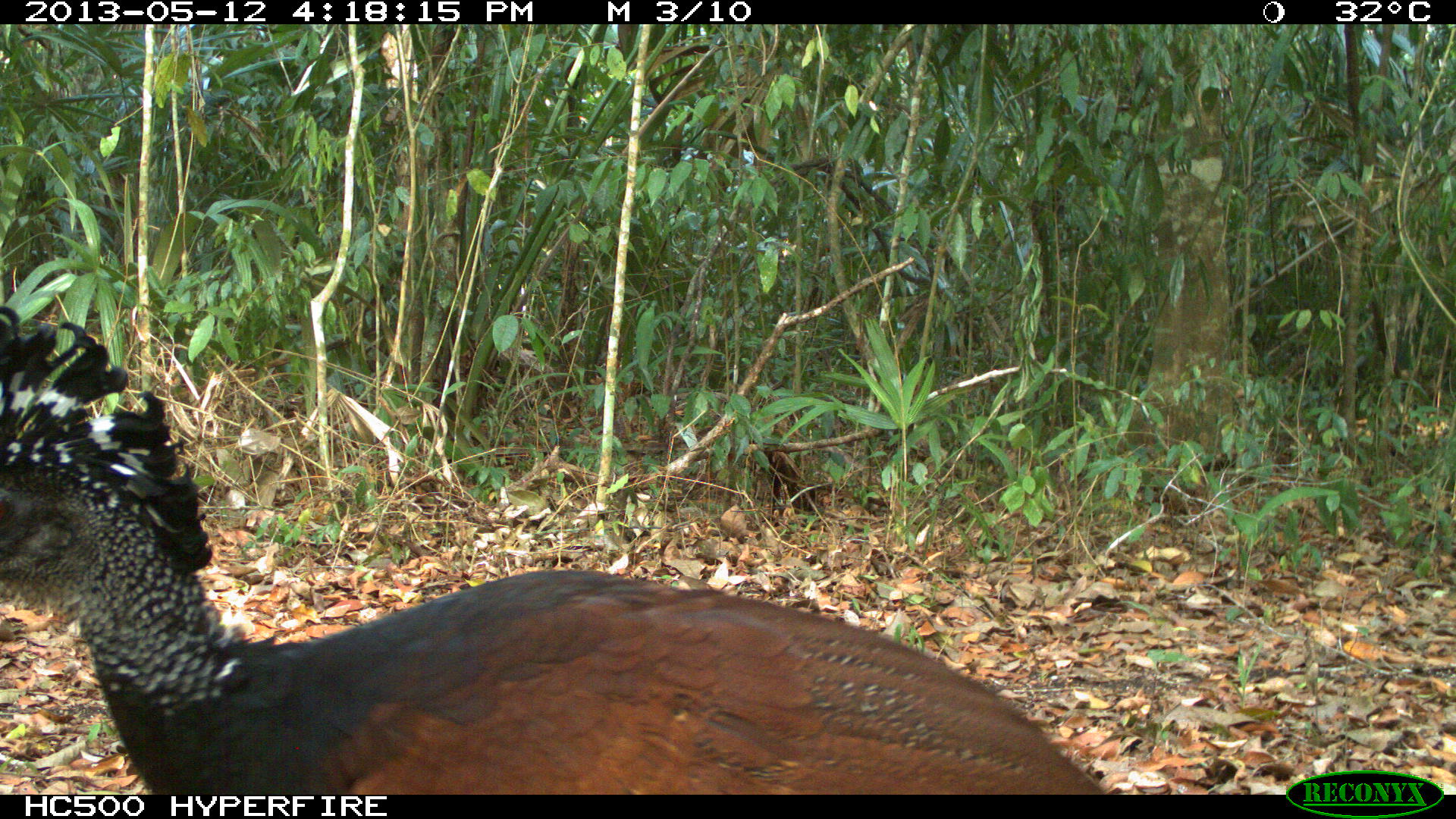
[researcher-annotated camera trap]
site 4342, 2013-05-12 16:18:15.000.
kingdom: Animalia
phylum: Chordata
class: Aves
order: Galliformes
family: Cracidae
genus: Crax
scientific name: Crax rubra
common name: great curassow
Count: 1.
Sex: female.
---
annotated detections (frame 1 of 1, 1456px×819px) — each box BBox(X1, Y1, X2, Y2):
crax rubra: BBox(0, 303, 1109, 794)